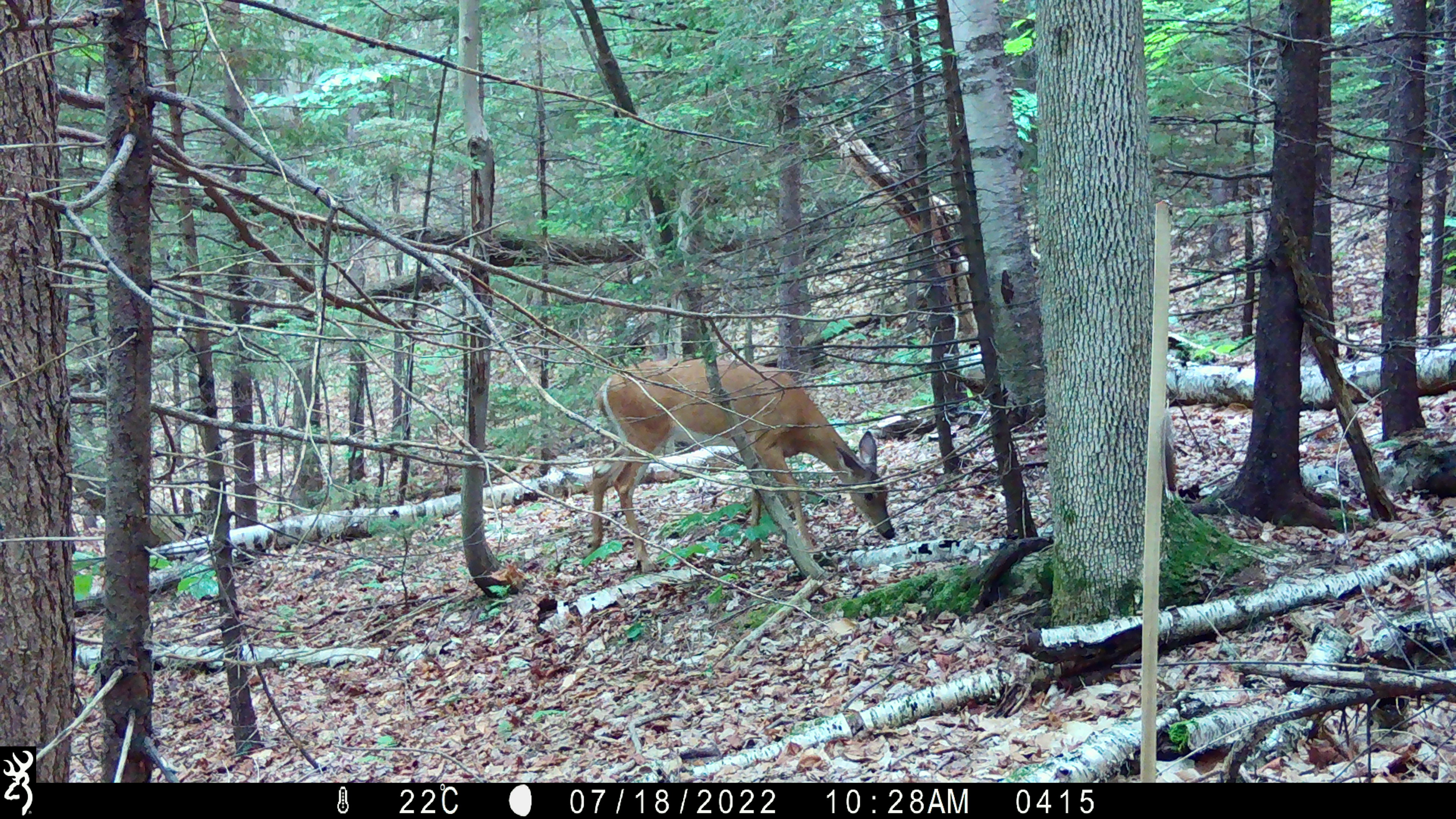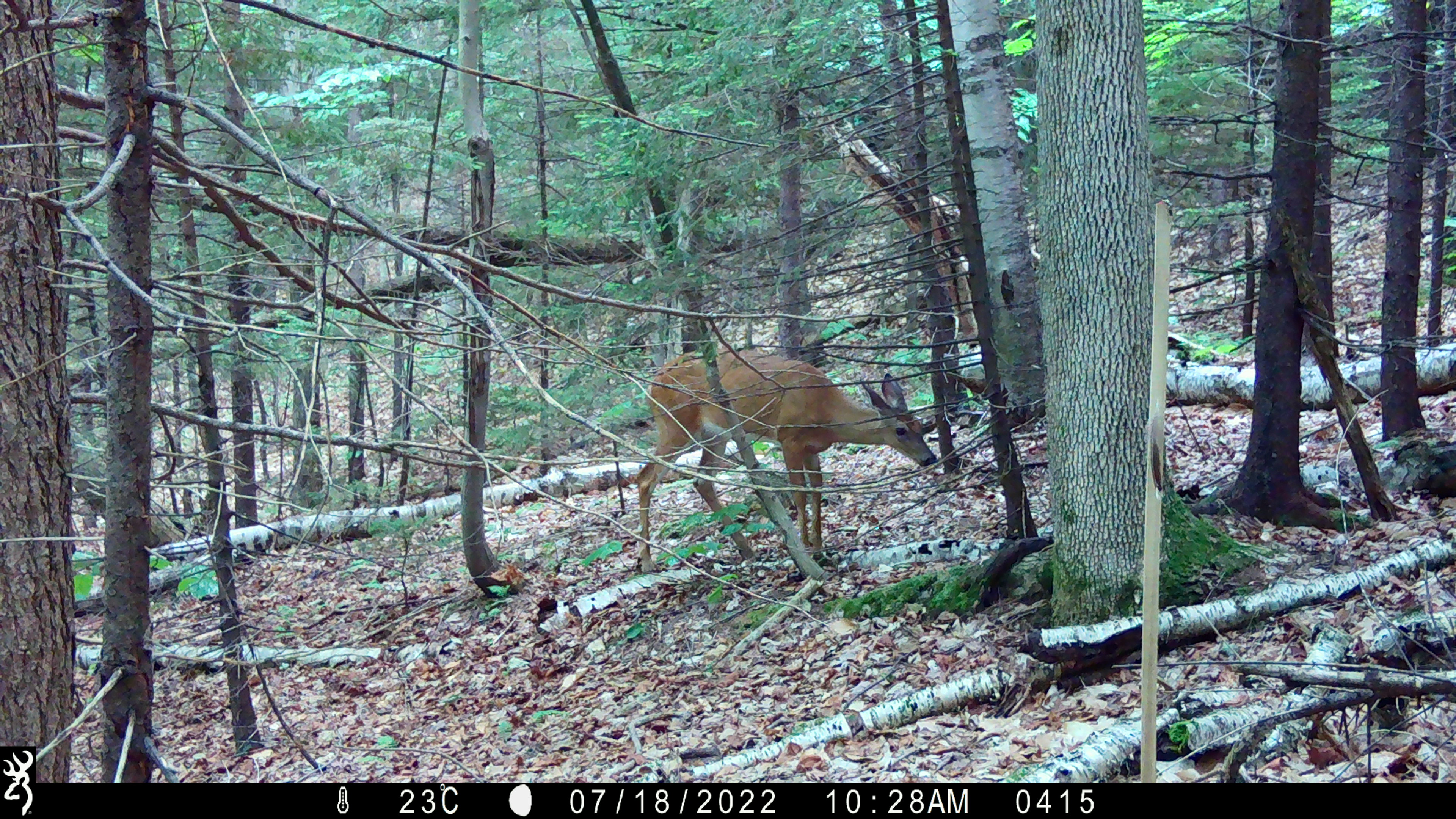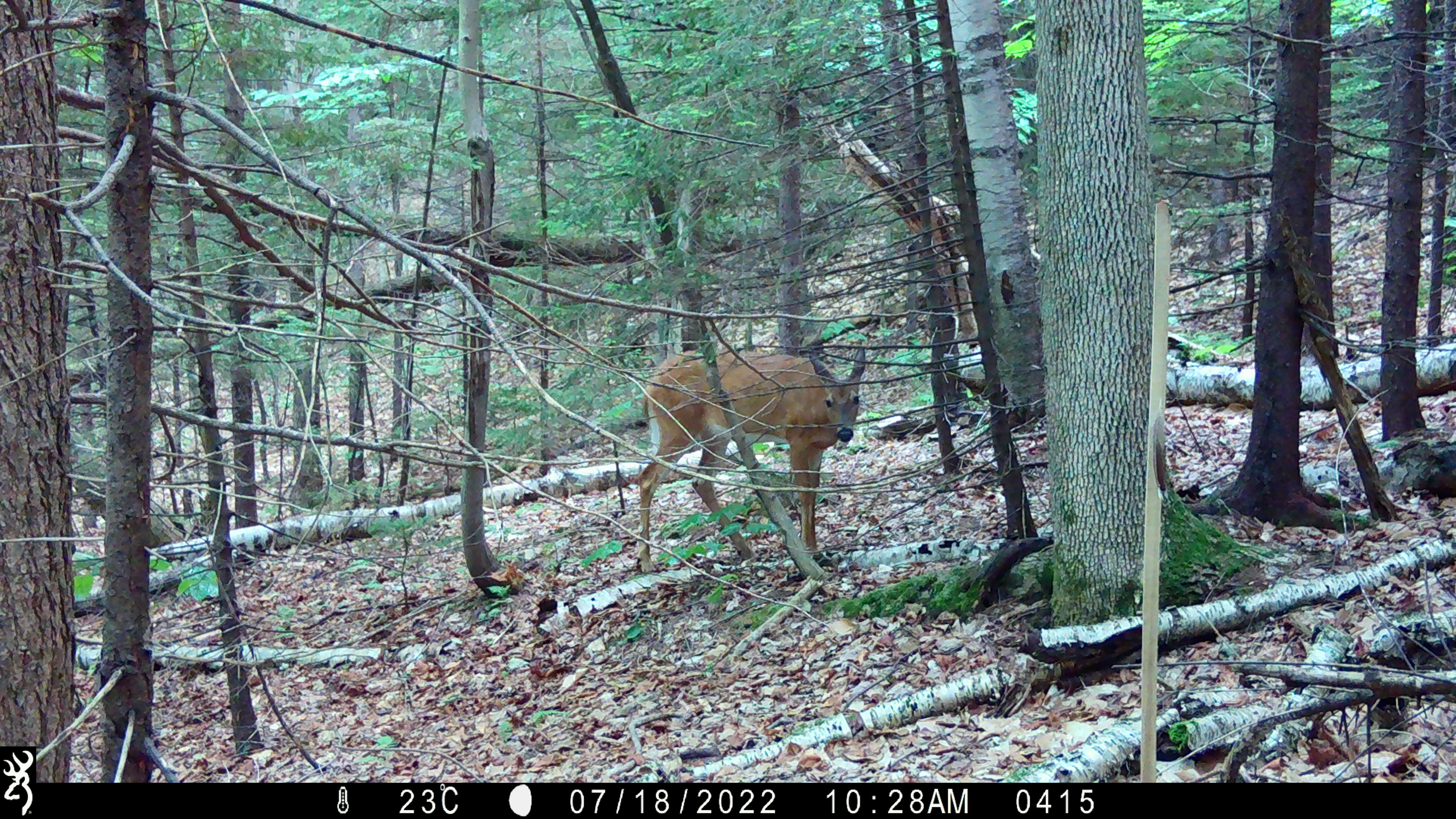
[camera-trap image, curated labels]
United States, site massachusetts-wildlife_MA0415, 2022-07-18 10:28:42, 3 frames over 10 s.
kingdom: Animalia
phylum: Chordata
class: Mammalia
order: Artiodactyla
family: Cervidae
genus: Odocoileus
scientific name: Odocoileus virginianus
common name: white-tailed deer